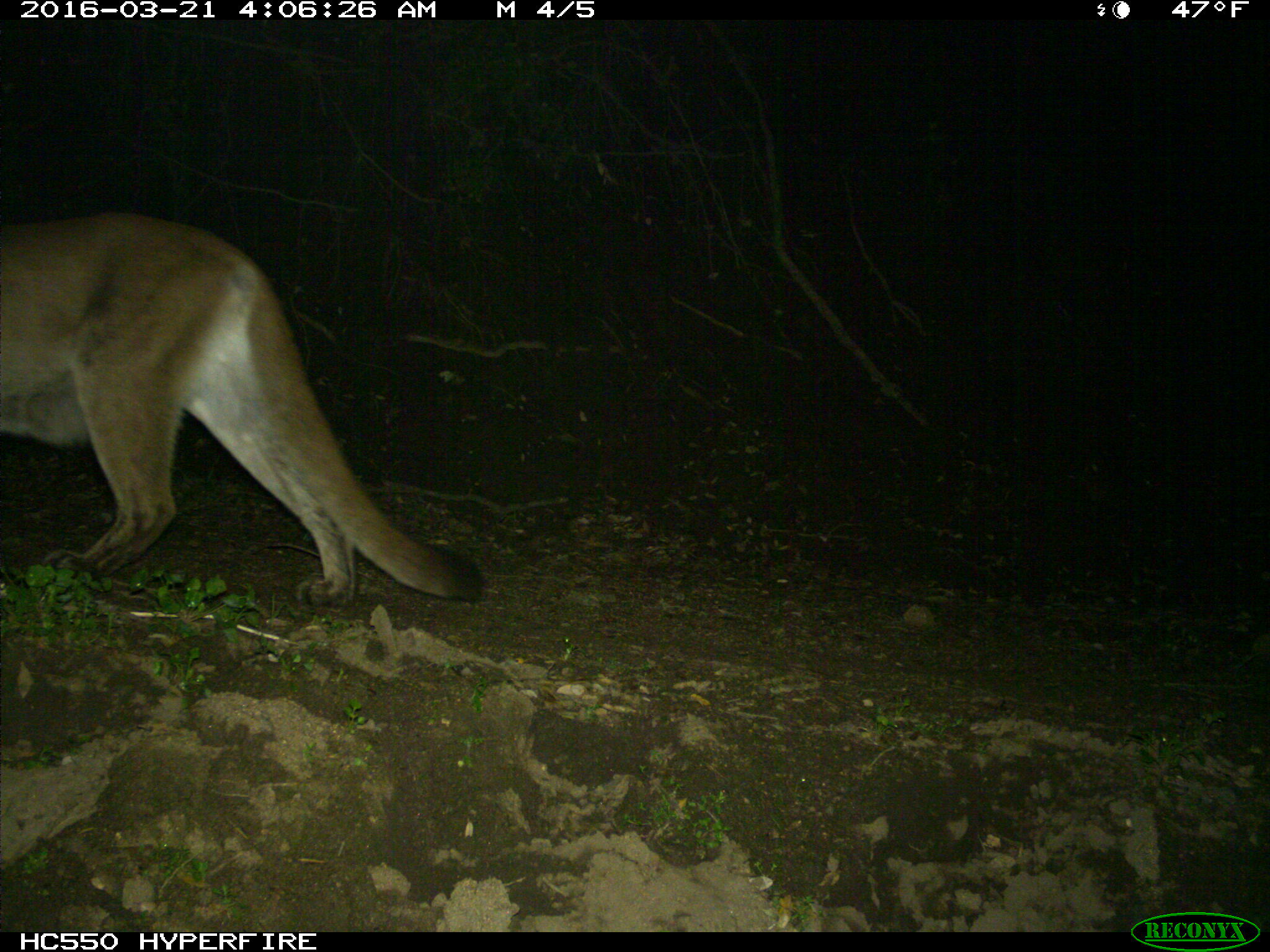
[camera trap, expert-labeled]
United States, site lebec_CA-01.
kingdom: Animalia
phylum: Chordata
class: Mammalia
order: Carnivora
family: Felidae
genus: Puma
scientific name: Puma concolor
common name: mountain lion